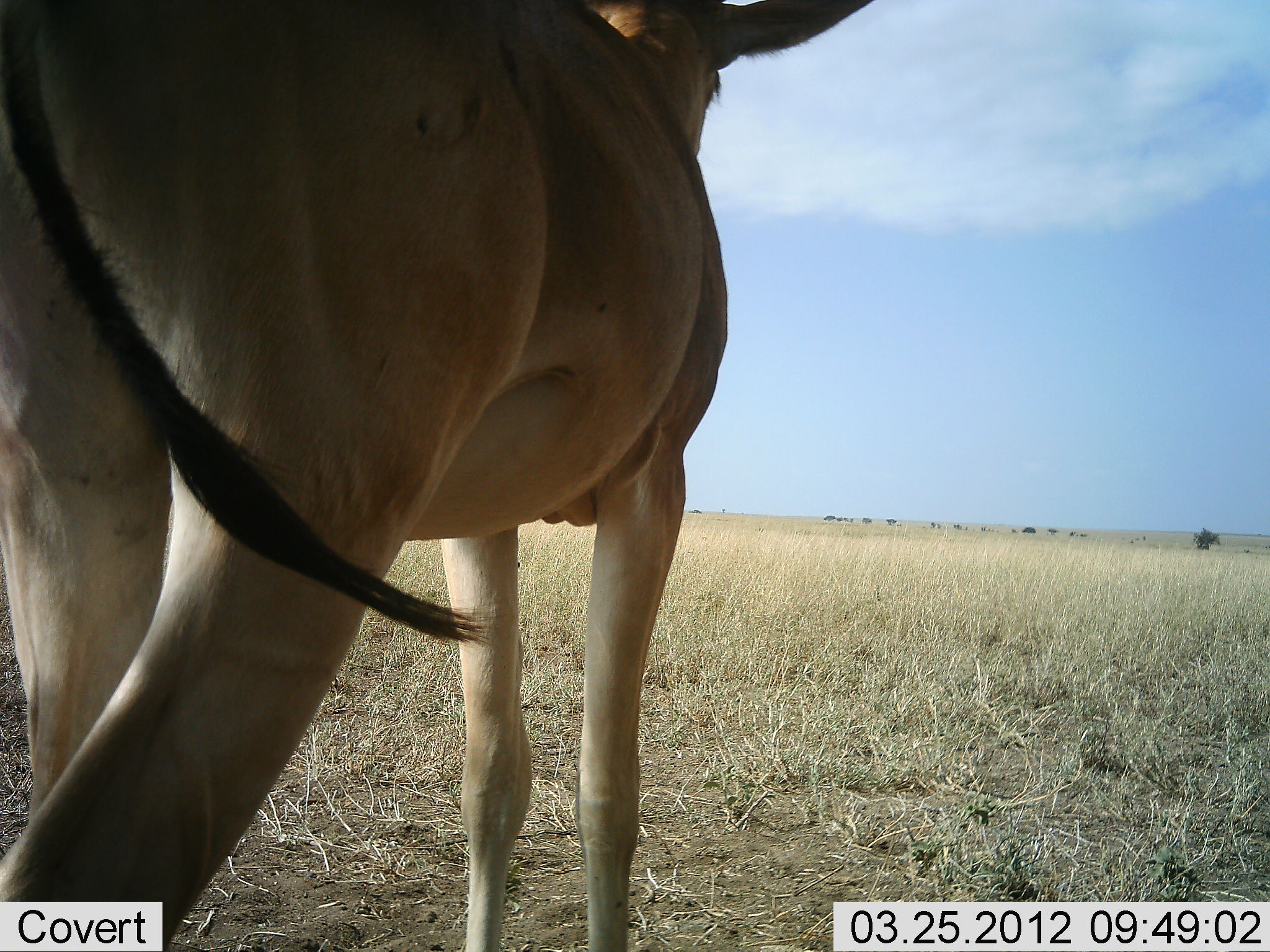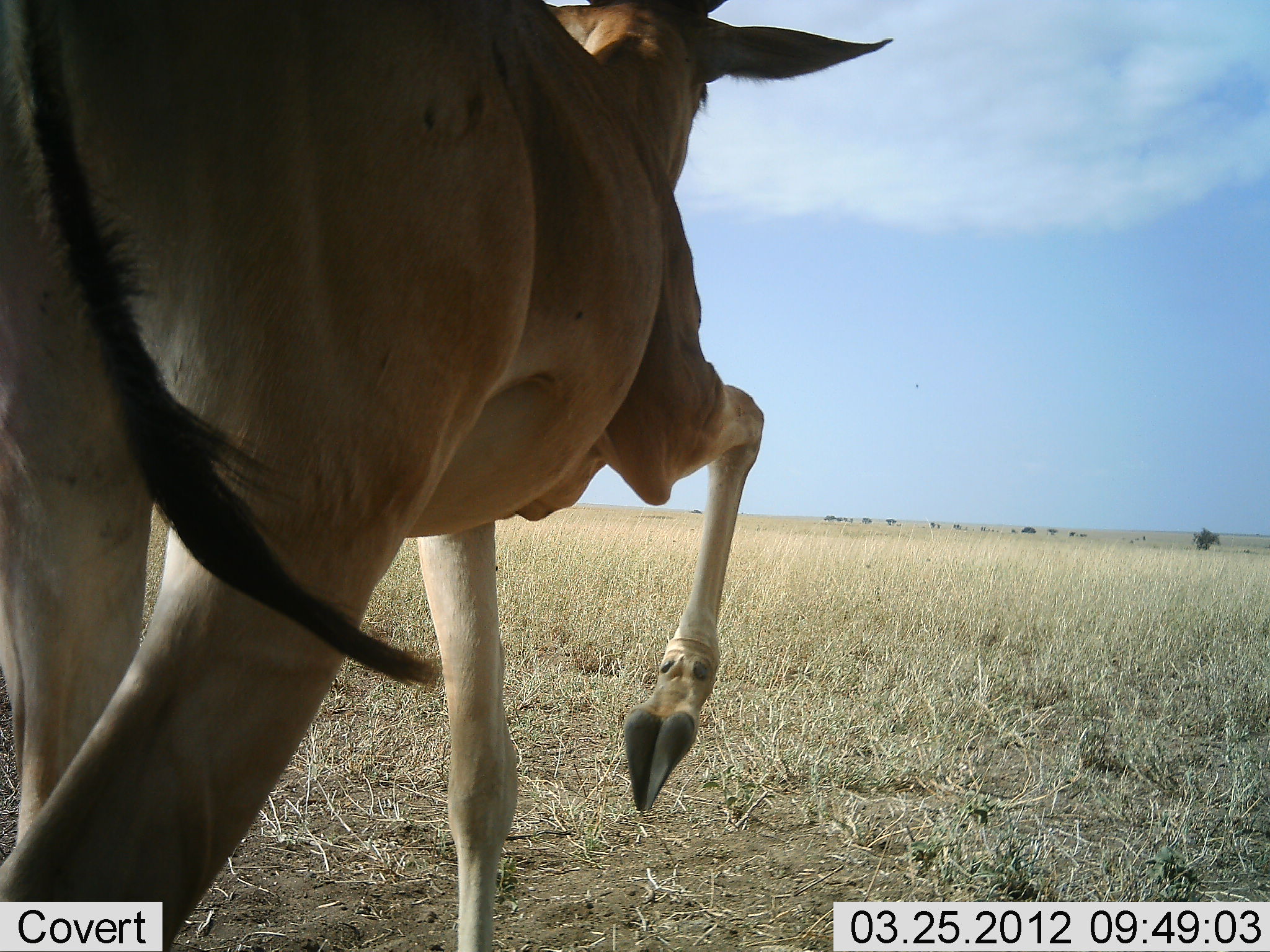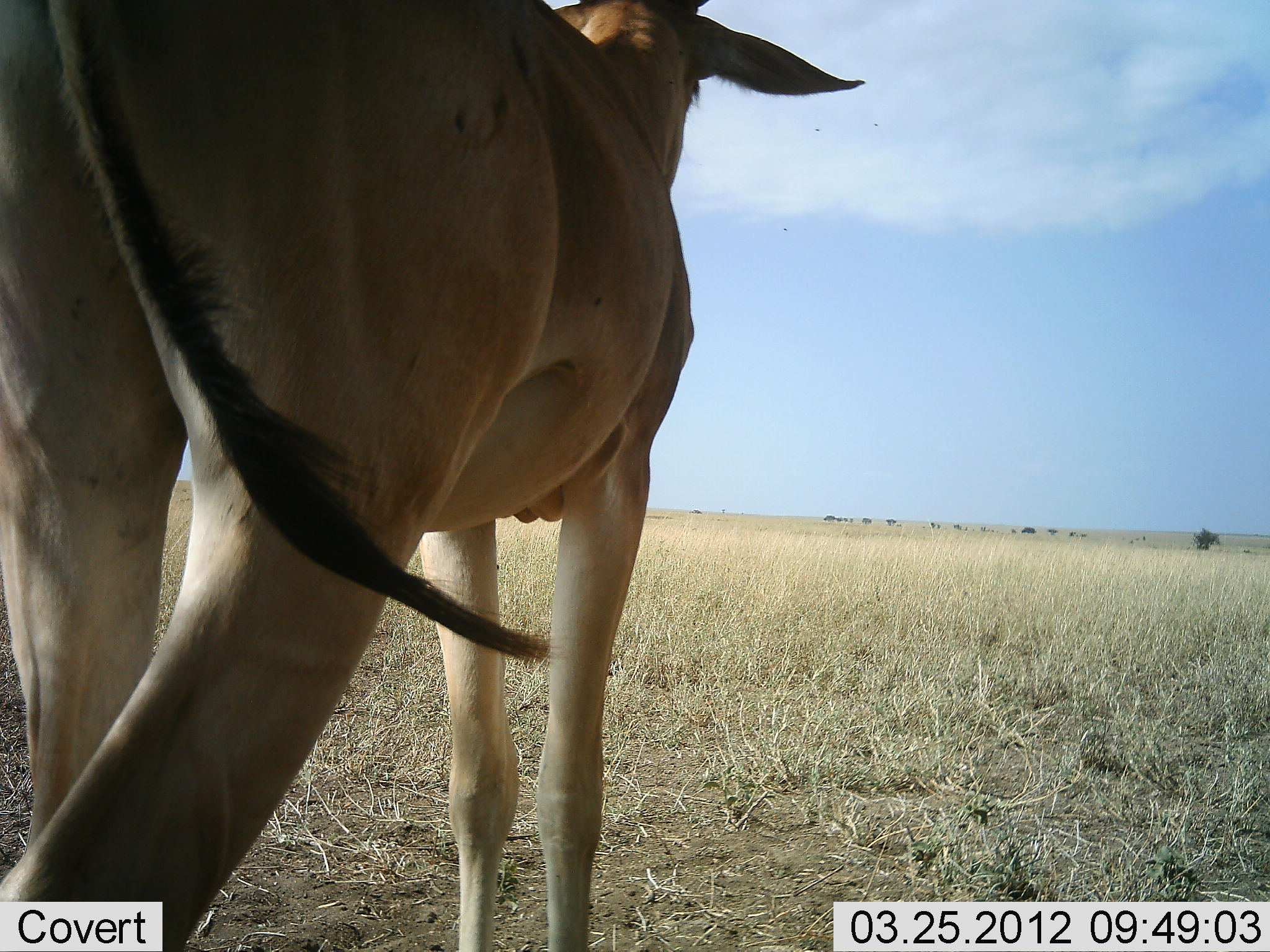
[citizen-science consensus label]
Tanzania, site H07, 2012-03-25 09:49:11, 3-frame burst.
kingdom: Animalia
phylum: Chordata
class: Mammalia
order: Artiodactyla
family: Bovidae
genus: Alcelaphus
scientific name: Alcelaphus buselaphus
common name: hartebeest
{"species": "hartebeest (Alcelaphus buselaphus)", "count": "1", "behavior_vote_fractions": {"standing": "81%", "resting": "0%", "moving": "31%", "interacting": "0%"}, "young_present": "0%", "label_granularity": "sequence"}